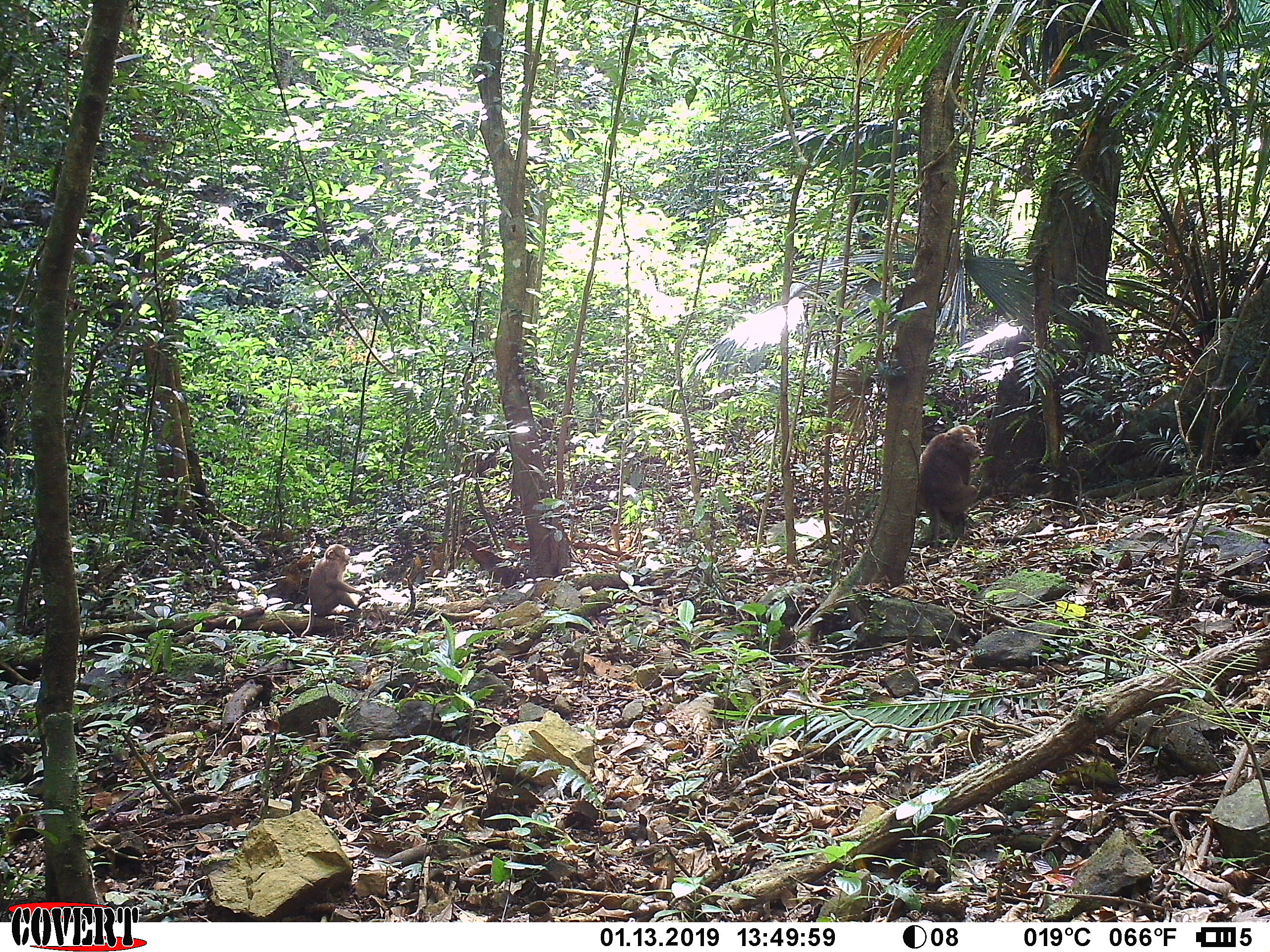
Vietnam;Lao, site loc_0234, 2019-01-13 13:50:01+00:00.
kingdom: Animalia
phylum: Chordata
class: Mammalia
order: Primates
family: Cercopithecidae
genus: Macaca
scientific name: Macaca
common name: macaques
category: assam or rhesus macaque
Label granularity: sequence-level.